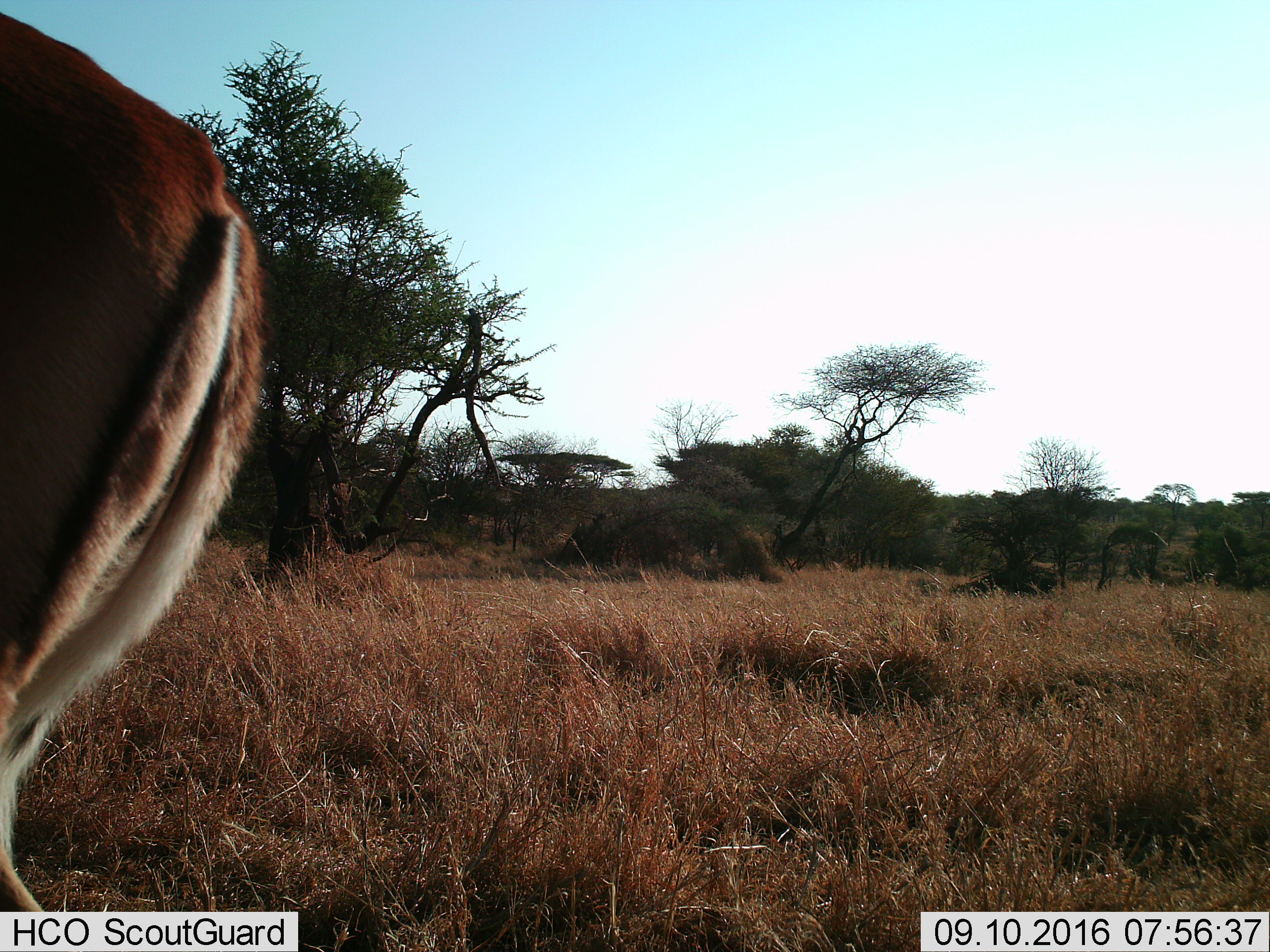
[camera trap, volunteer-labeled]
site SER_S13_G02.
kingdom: Animalia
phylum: Chordata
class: Mammalia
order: Artiodactyla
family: Bovidae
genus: Aepyceros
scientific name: Aepyceros melampus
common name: impala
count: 1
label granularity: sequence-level